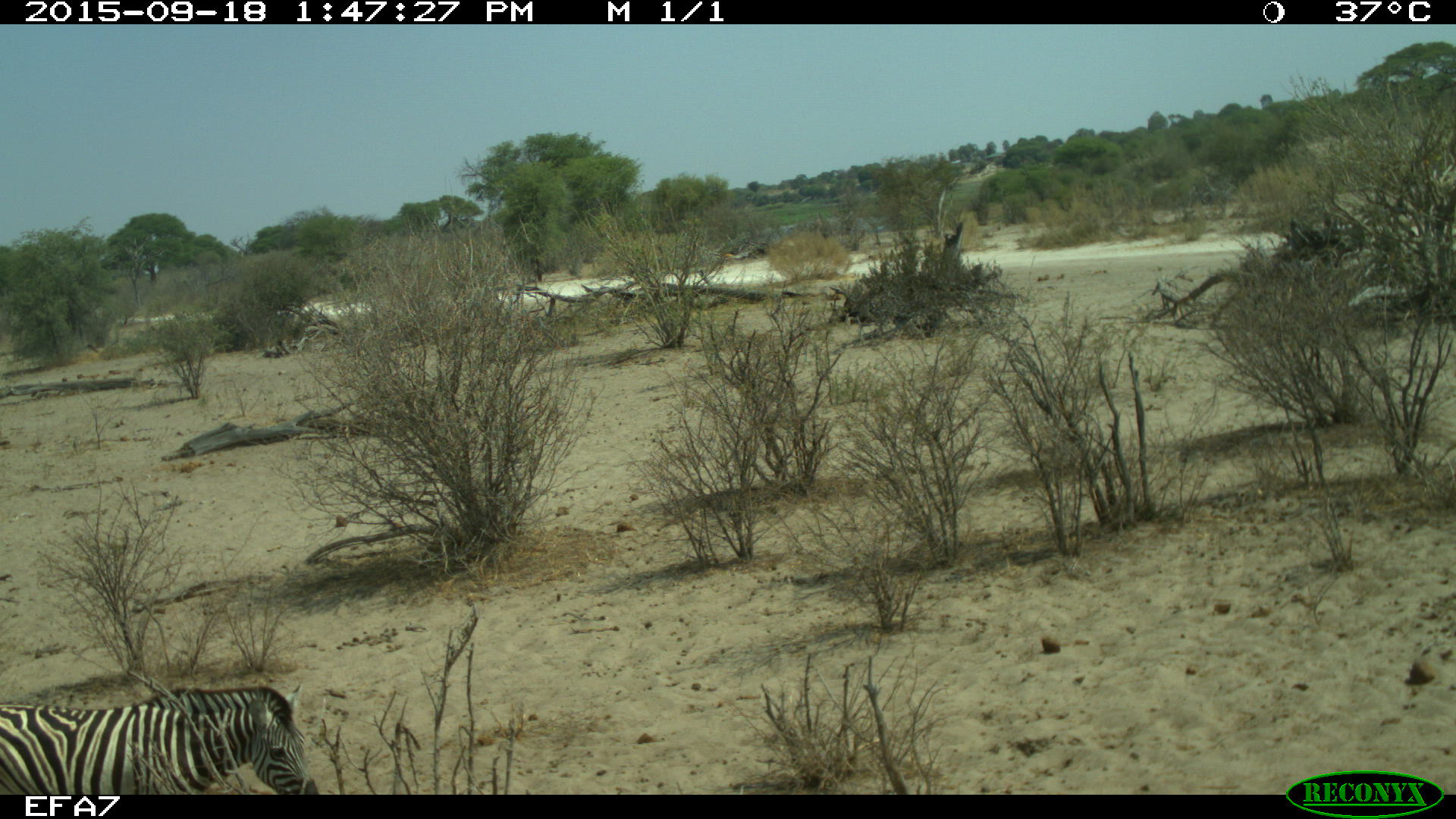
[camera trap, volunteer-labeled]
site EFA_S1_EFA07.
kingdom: Animalia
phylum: Chordata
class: Mammalia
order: Perissodactyla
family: Equidae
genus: Equus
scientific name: Equus quagga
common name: plains zebra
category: zebraplains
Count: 1.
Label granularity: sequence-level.